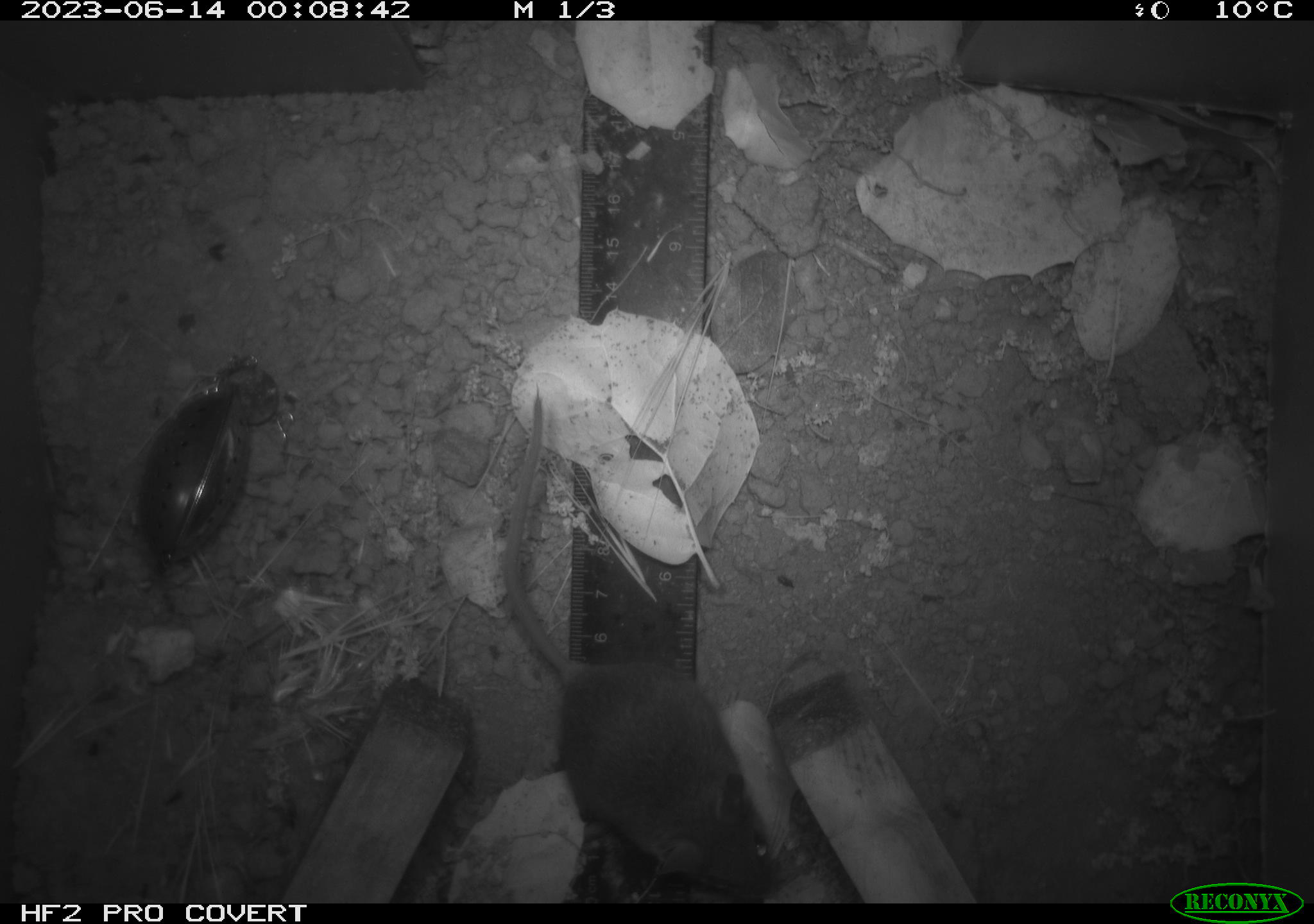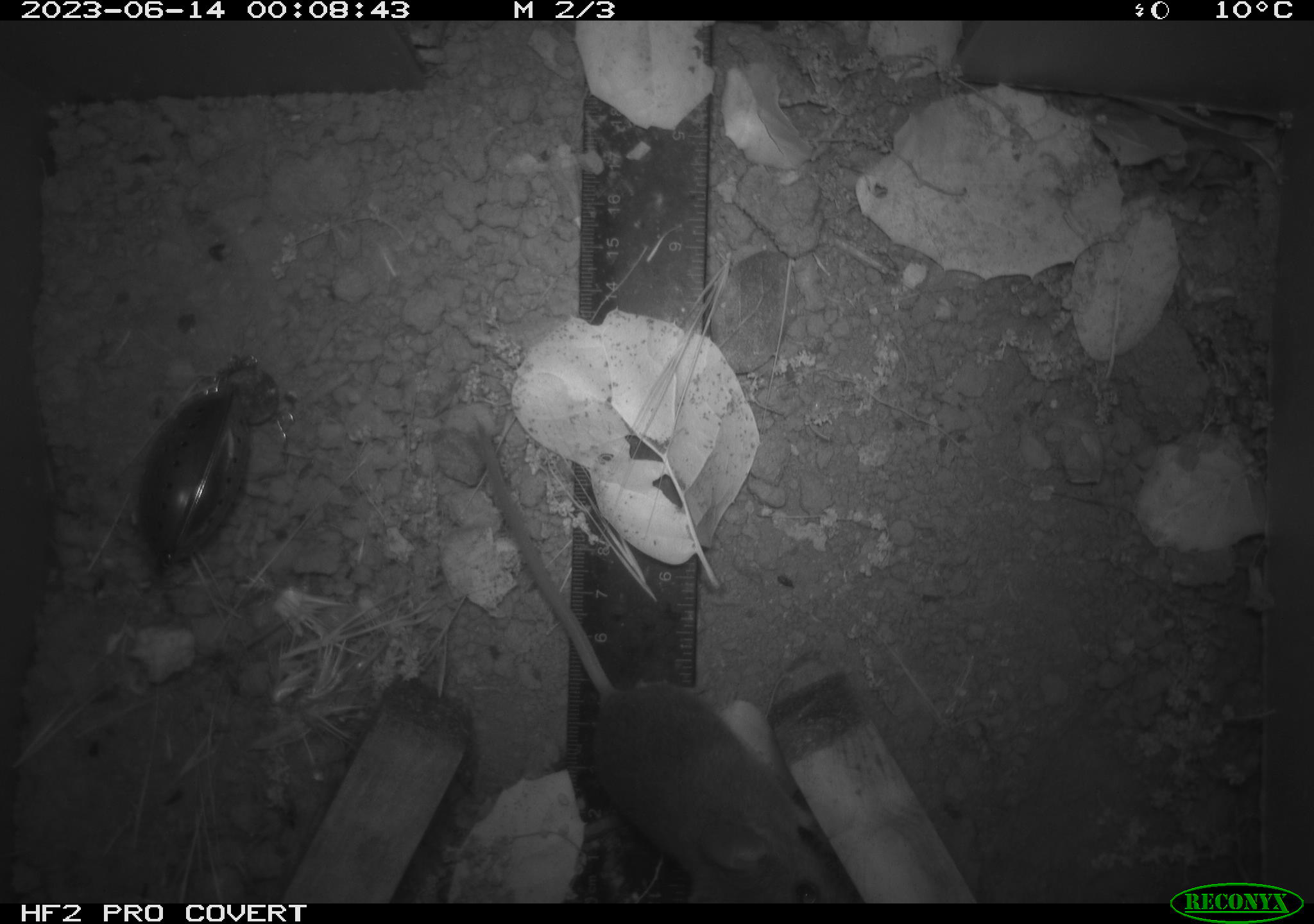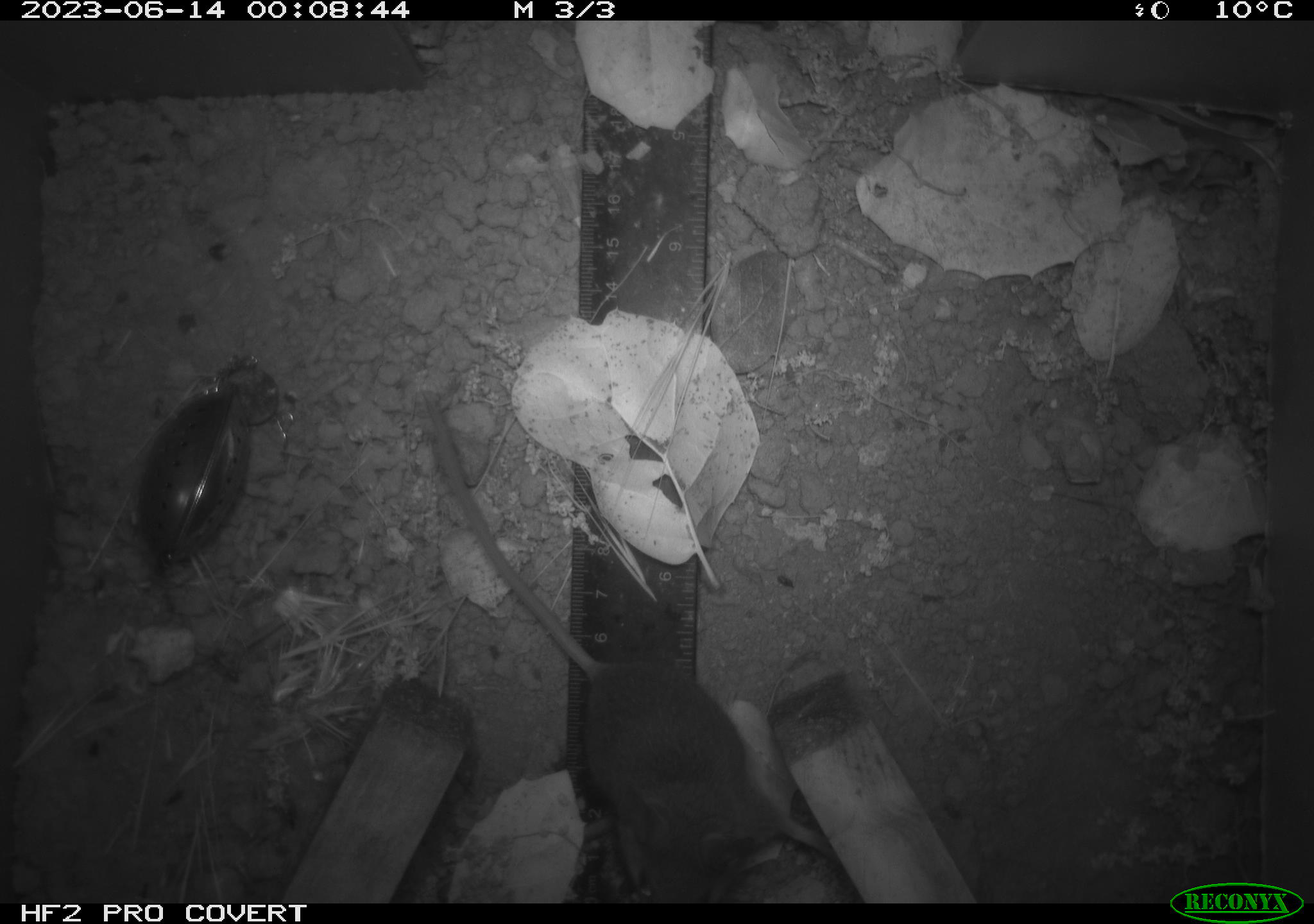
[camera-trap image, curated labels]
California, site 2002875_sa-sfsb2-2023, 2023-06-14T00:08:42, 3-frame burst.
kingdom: Animalia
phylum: Chordata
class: Mammalia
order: Rodentia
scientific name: Rodentia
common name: mouse species